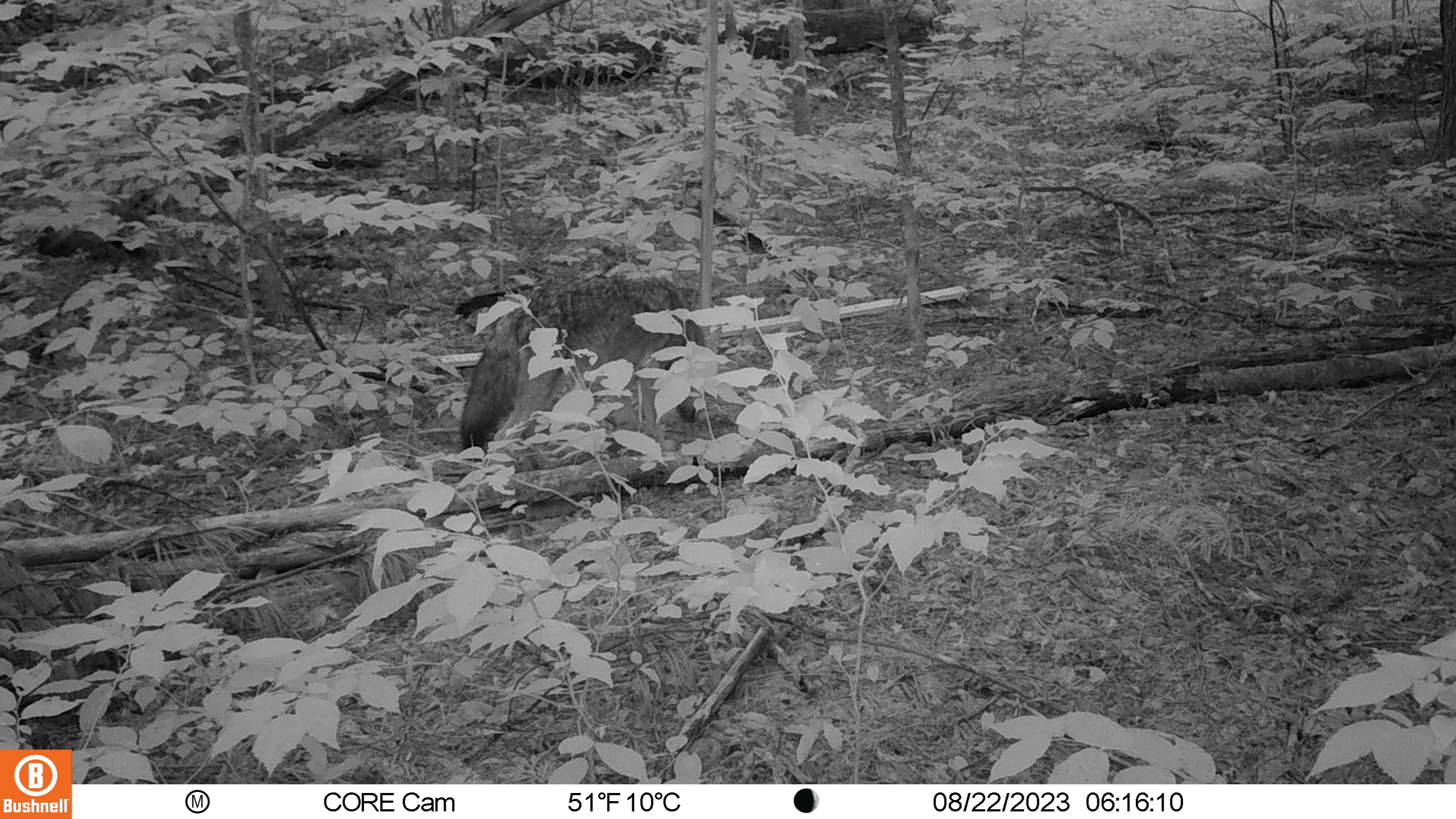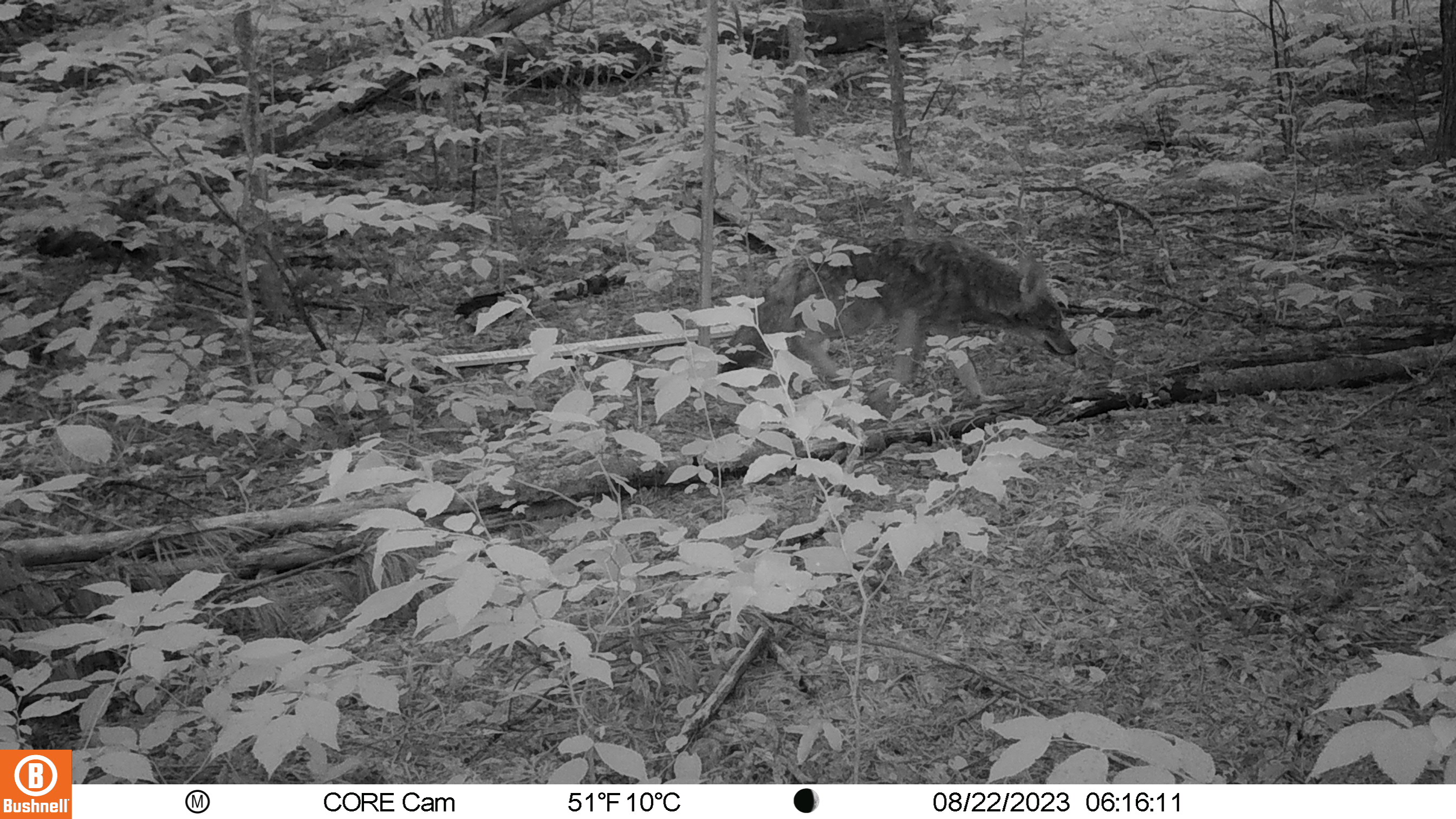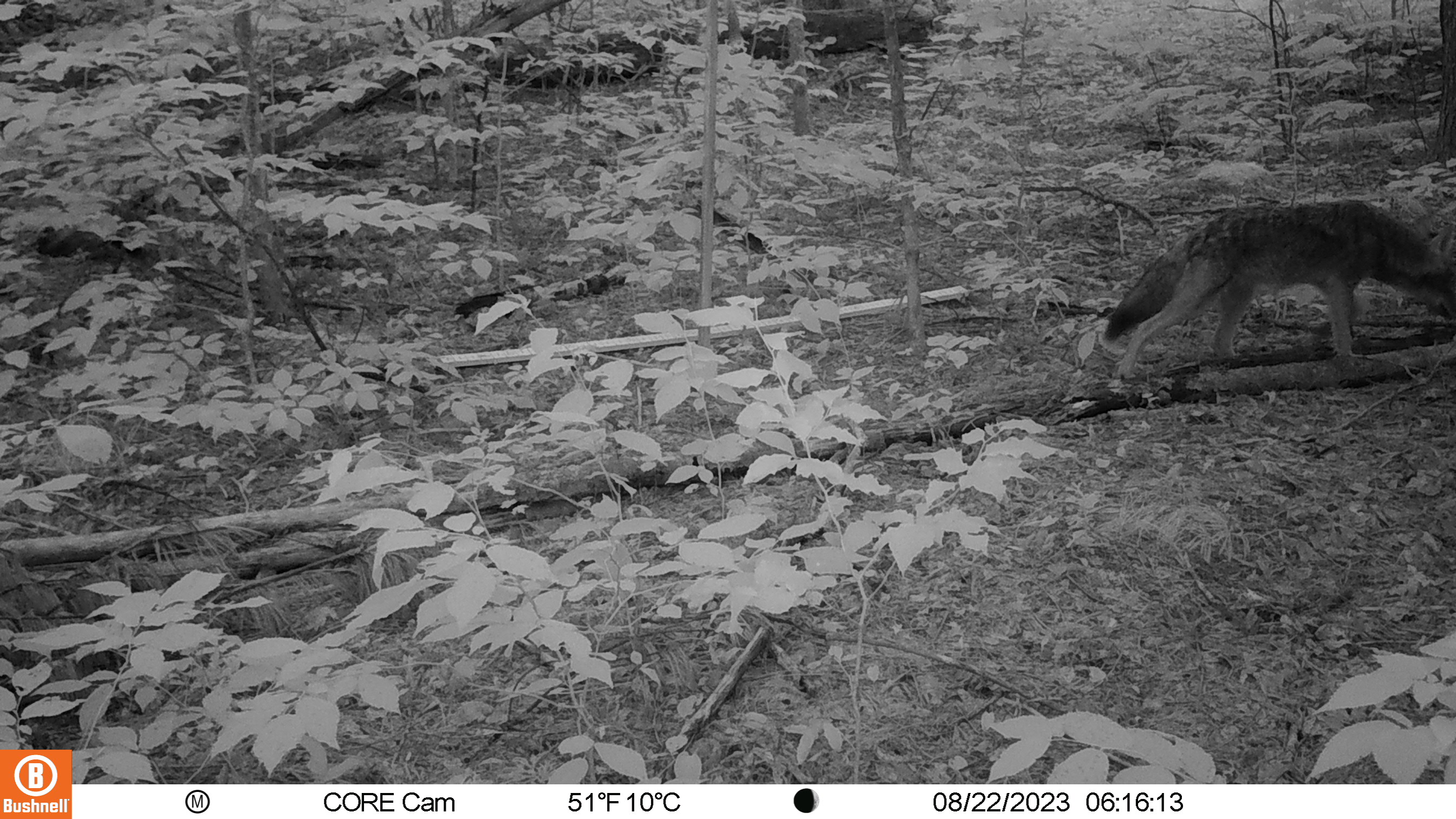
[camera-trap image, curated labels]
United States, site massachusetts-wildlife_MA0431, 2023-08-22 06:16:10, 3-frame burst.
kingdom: Animalia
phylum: Chordata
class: Mammalia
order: Carnivora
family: Canidae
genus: Canis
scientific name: Canis latrans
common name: coyote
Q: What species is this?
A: Coyote (Canis latrans).